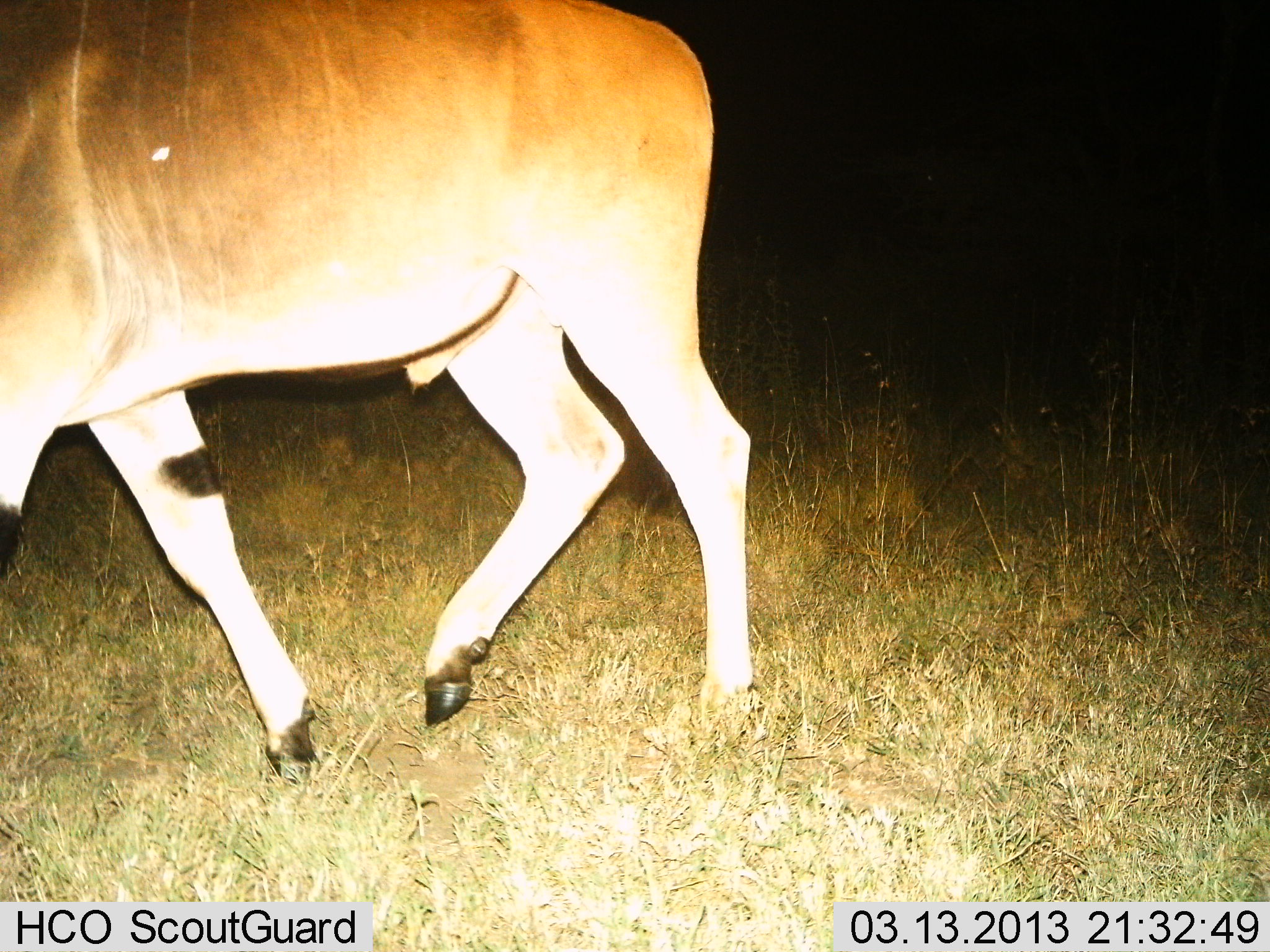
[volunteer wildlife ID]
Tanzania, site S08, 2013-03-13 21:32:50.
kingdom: Animalia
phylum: Chordata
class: Mammalia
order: Artiodactyla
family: Bovidae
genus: Tragelaphus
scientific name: Tragelaphus oryx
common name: eland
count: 1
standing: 0%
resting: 0%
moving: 100%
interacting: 0%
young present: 4%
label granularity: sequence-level